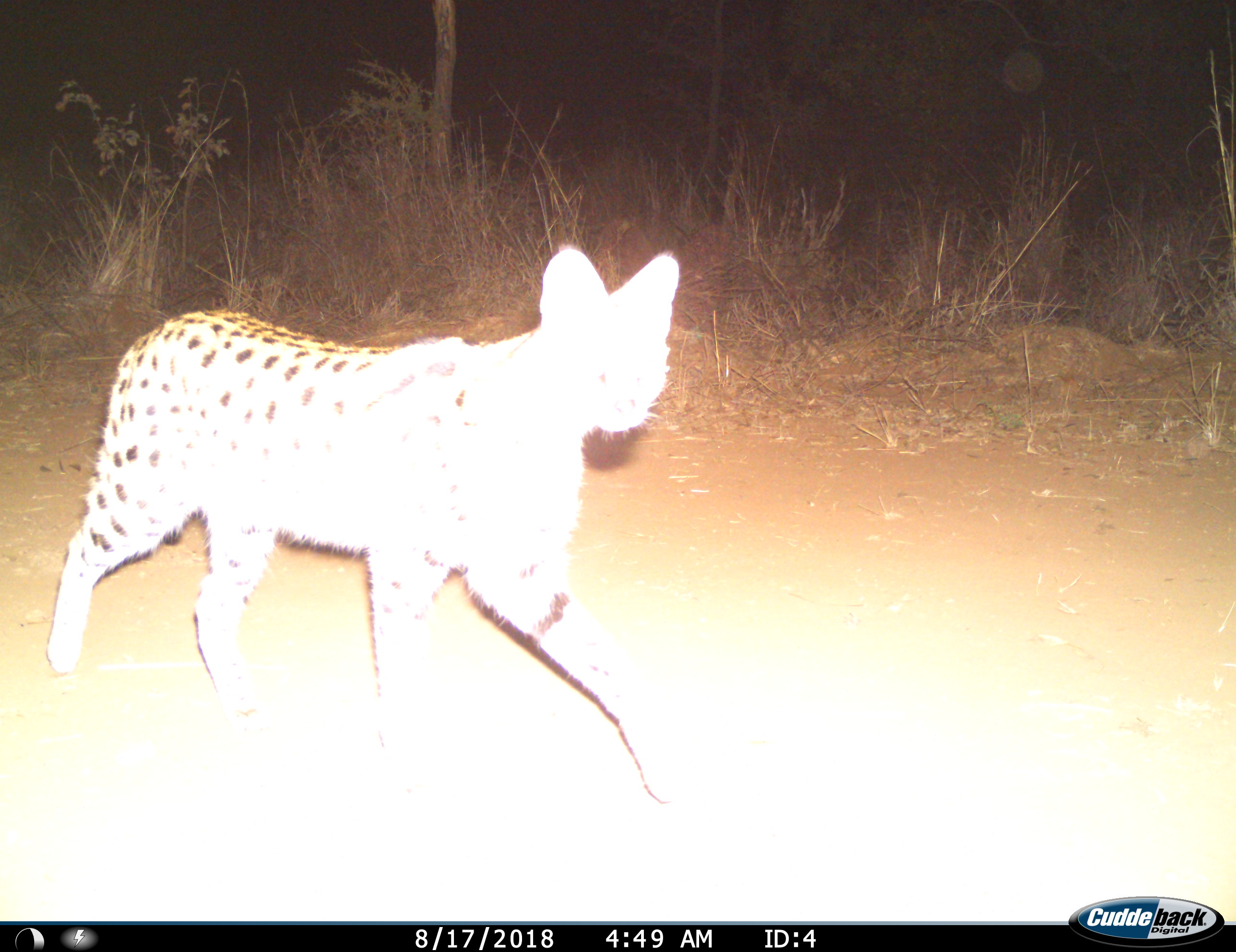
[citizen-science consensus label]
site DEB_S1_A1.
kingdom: Animalia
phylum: Chordata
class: Mammalia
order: Carnivora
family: Felidae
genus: Leptailurus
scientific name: Leptailurus serval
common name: serval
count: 1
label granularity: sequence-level